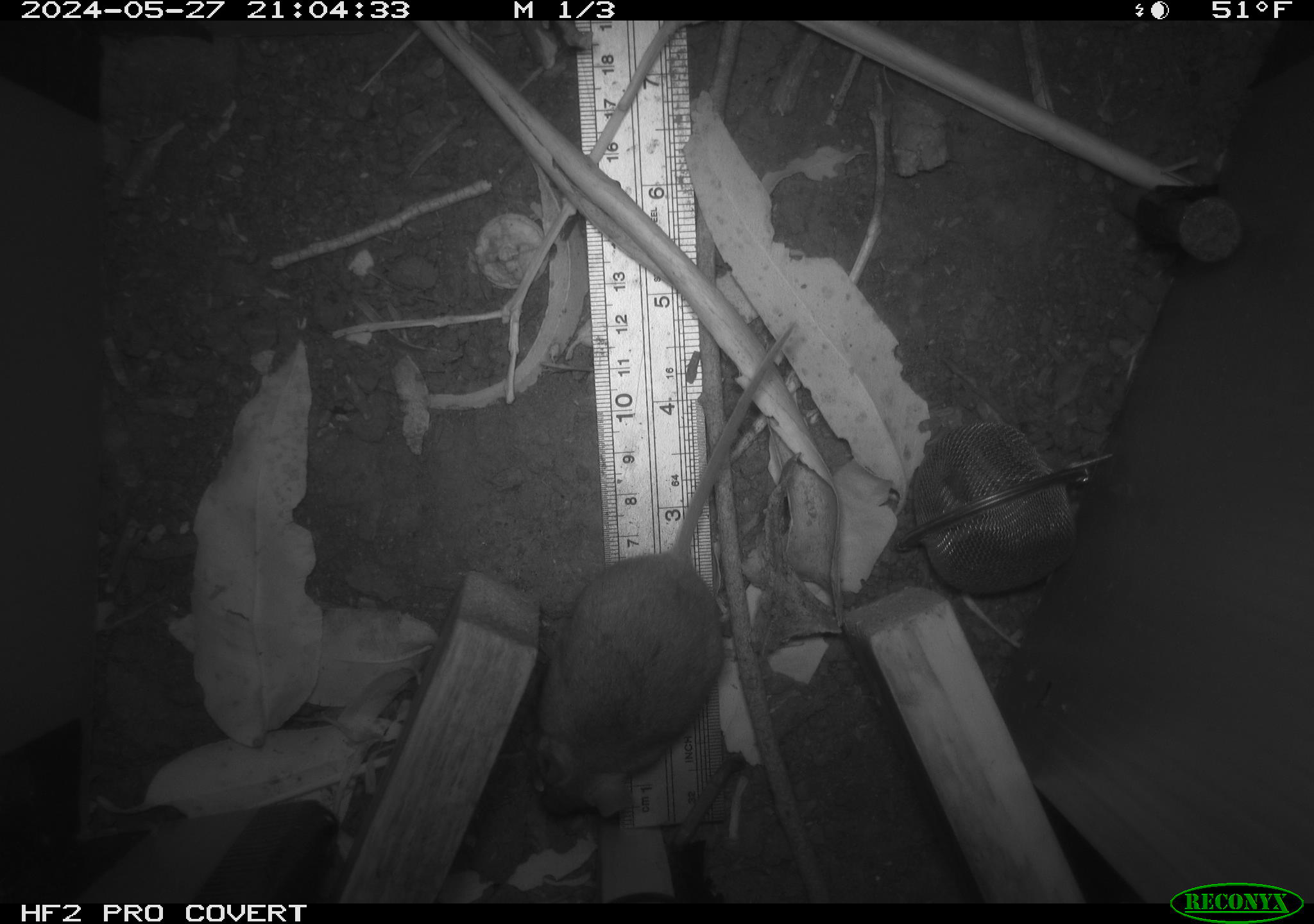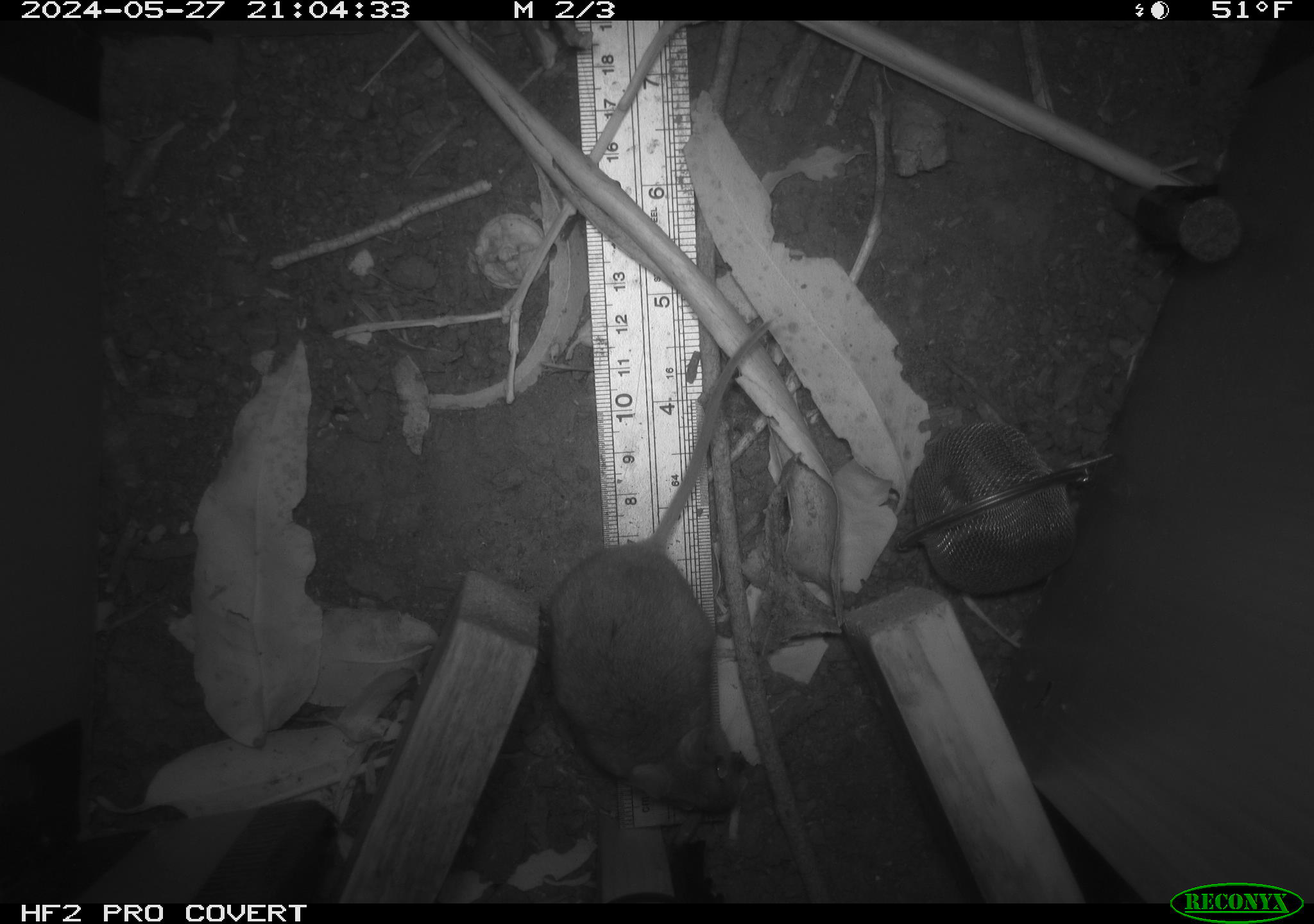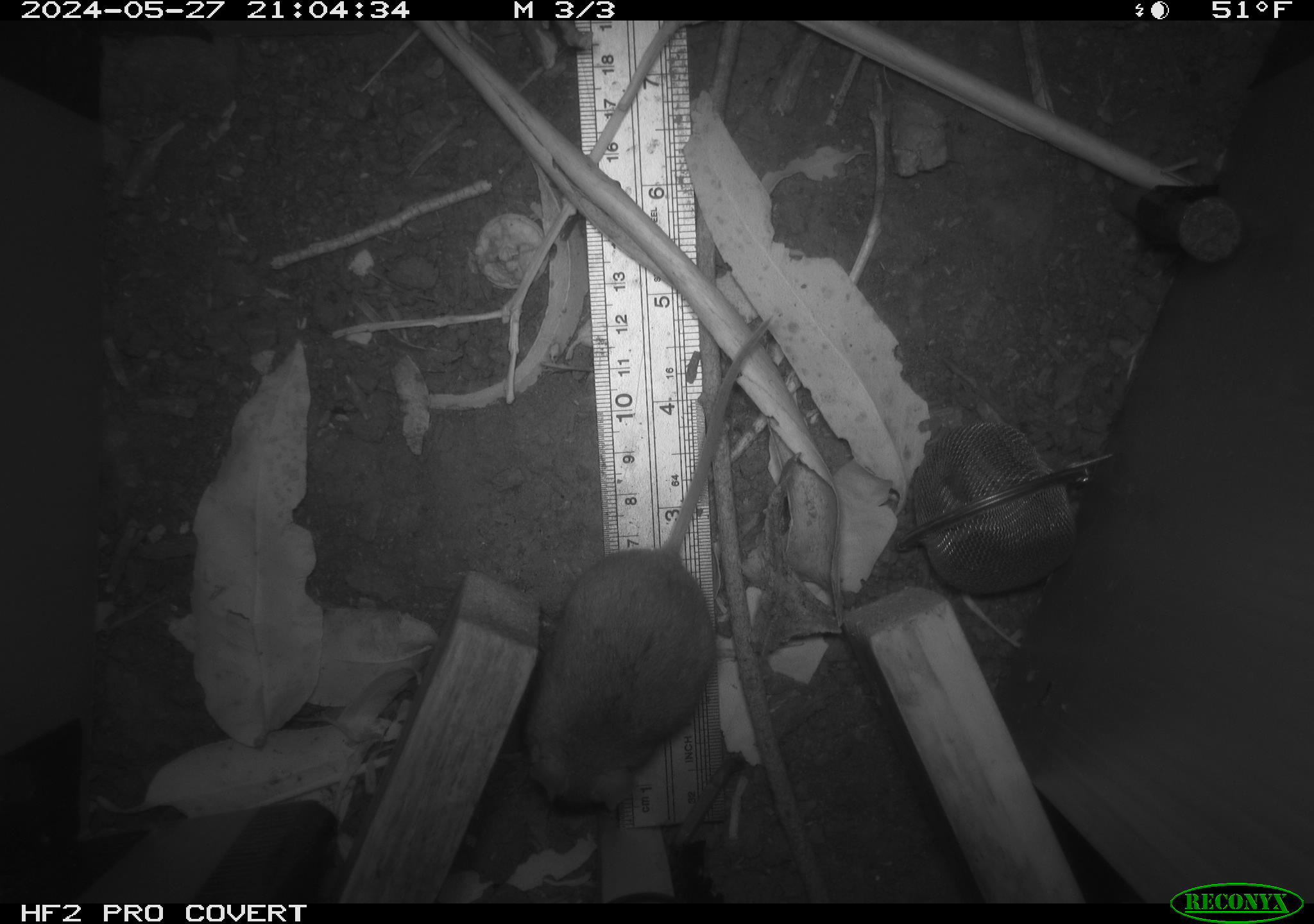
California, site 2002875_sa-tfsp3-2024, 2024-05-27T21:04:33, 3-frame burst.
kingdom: Animalia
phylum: Chordata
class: Mammalia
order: Rodentia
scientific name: Rodentia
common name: rodent